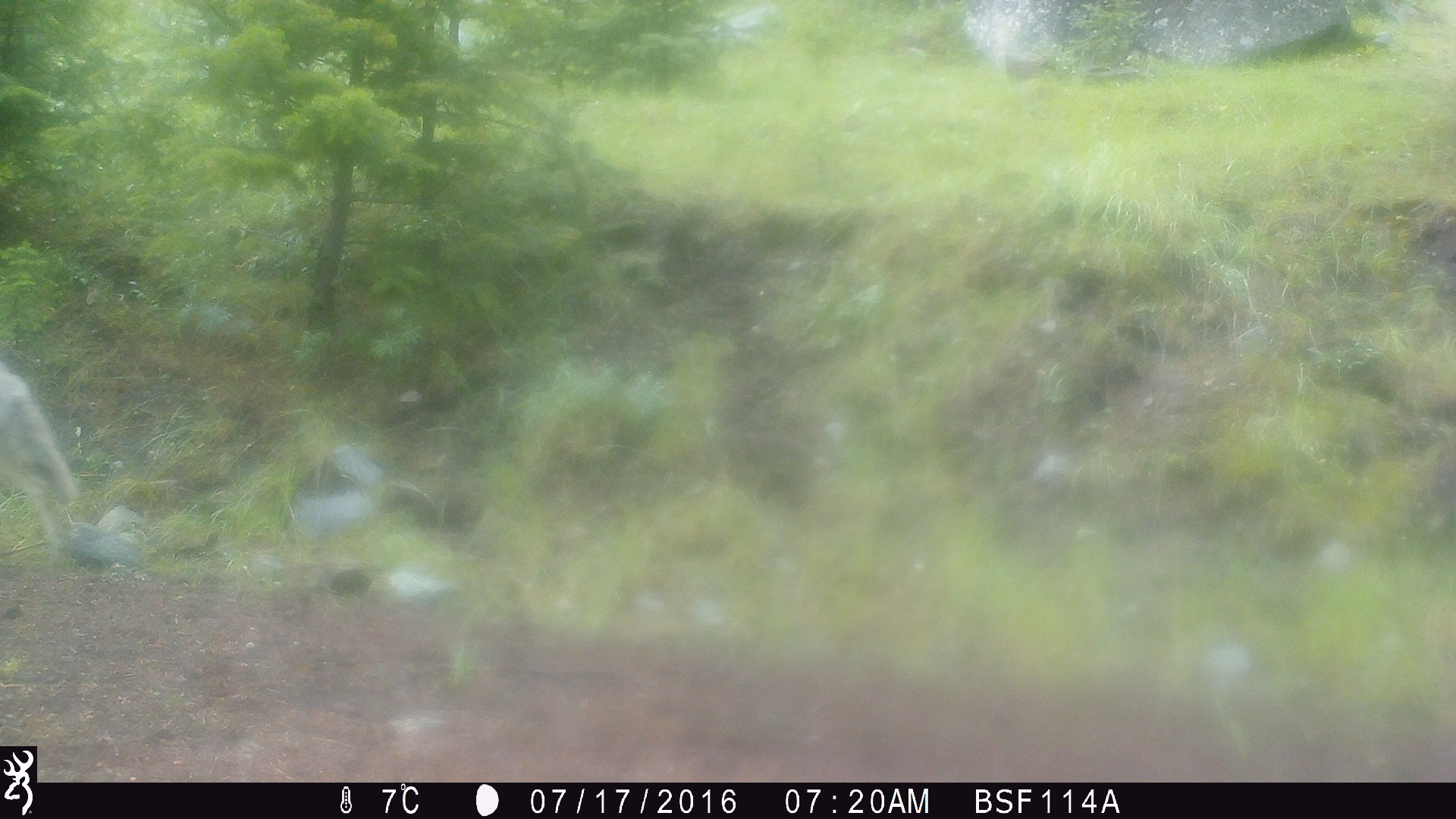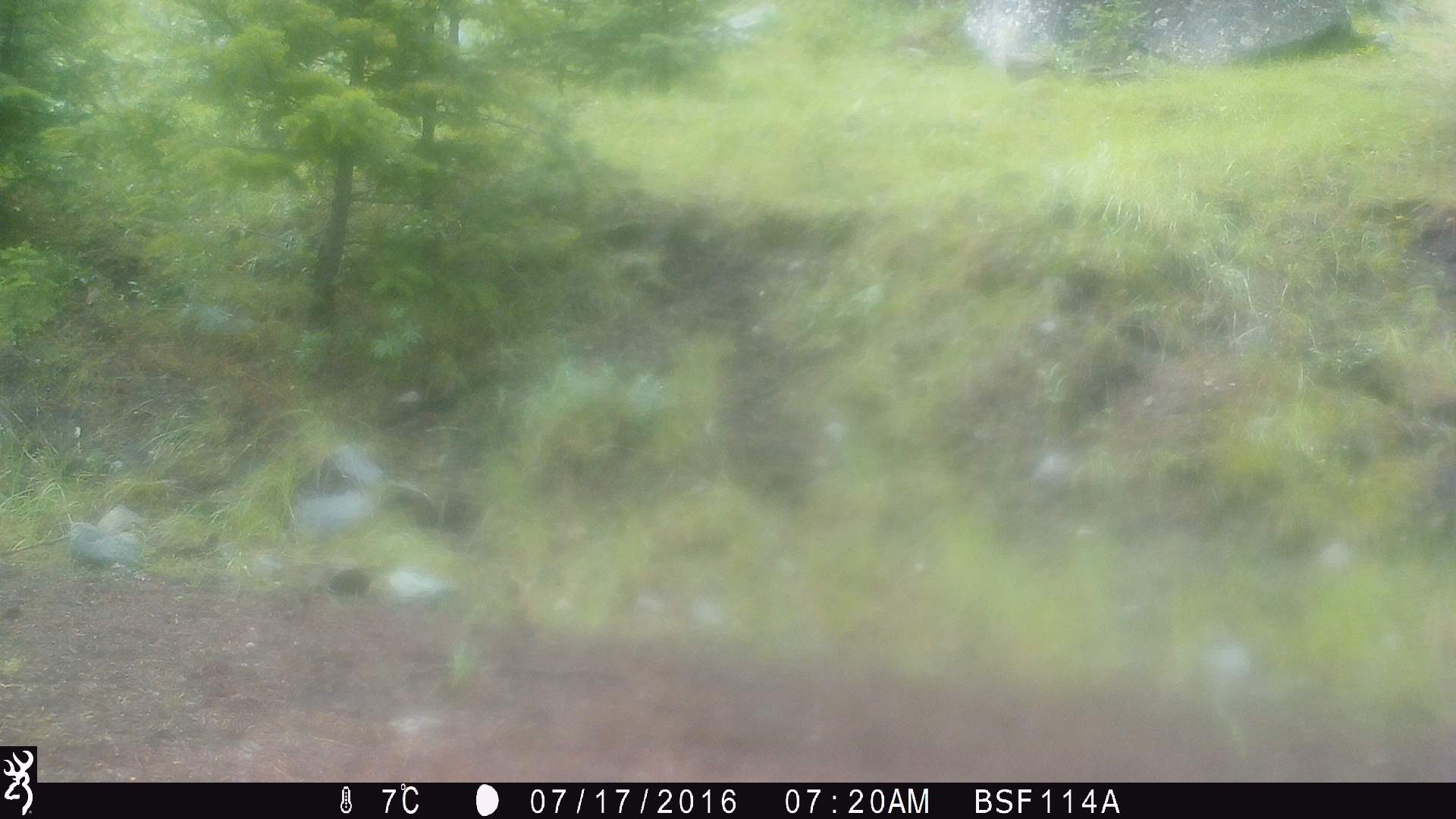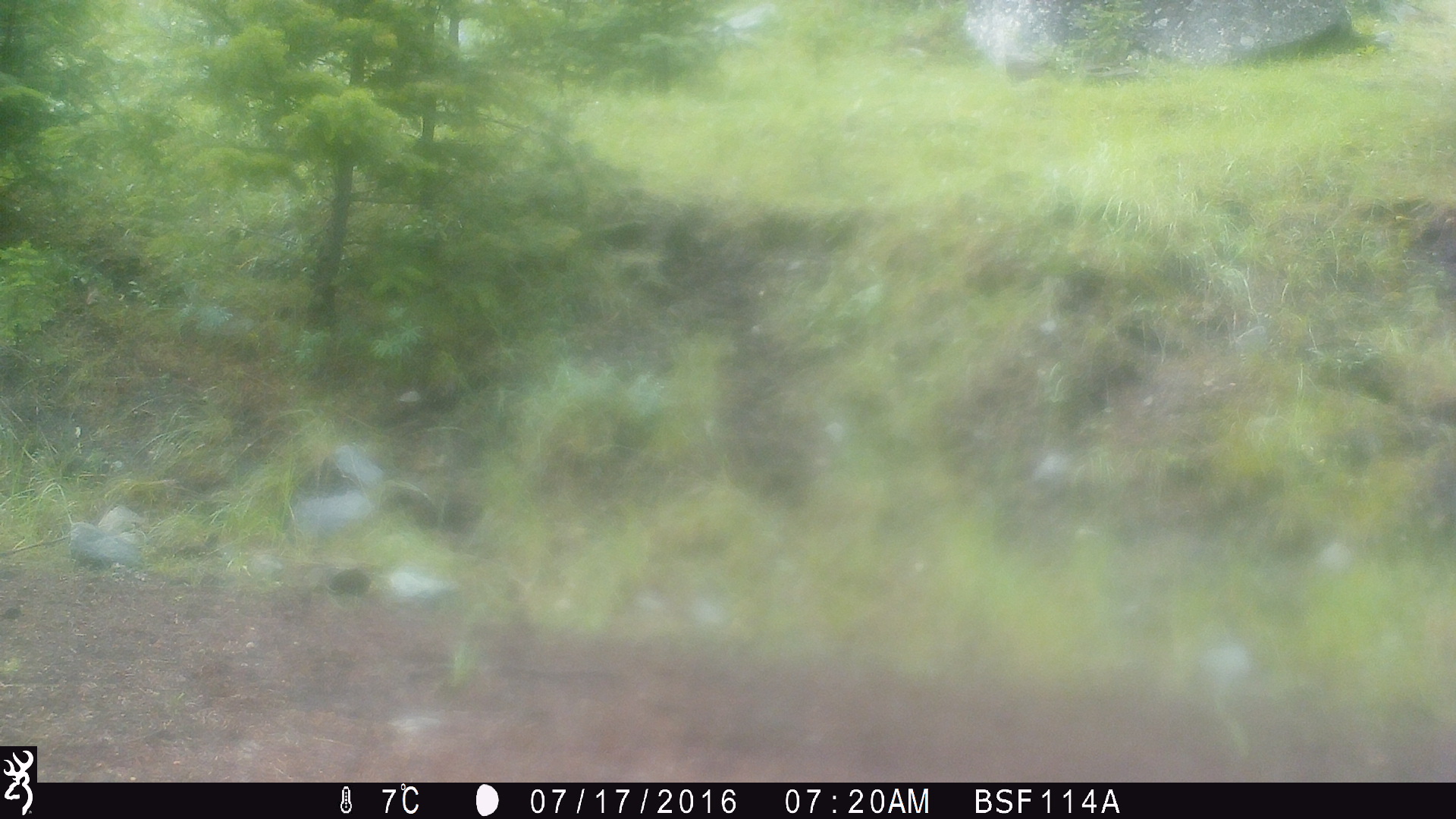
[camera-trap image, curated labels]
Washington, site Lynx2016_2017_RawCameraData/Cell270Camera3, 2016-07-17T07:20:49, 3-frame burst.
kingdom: Animalia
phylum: Chordata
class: Mammalia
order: Carnivora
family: Canidae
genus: Canis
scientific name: Canis latrans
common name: coyote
Canis latrans (coyote). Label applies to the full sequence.